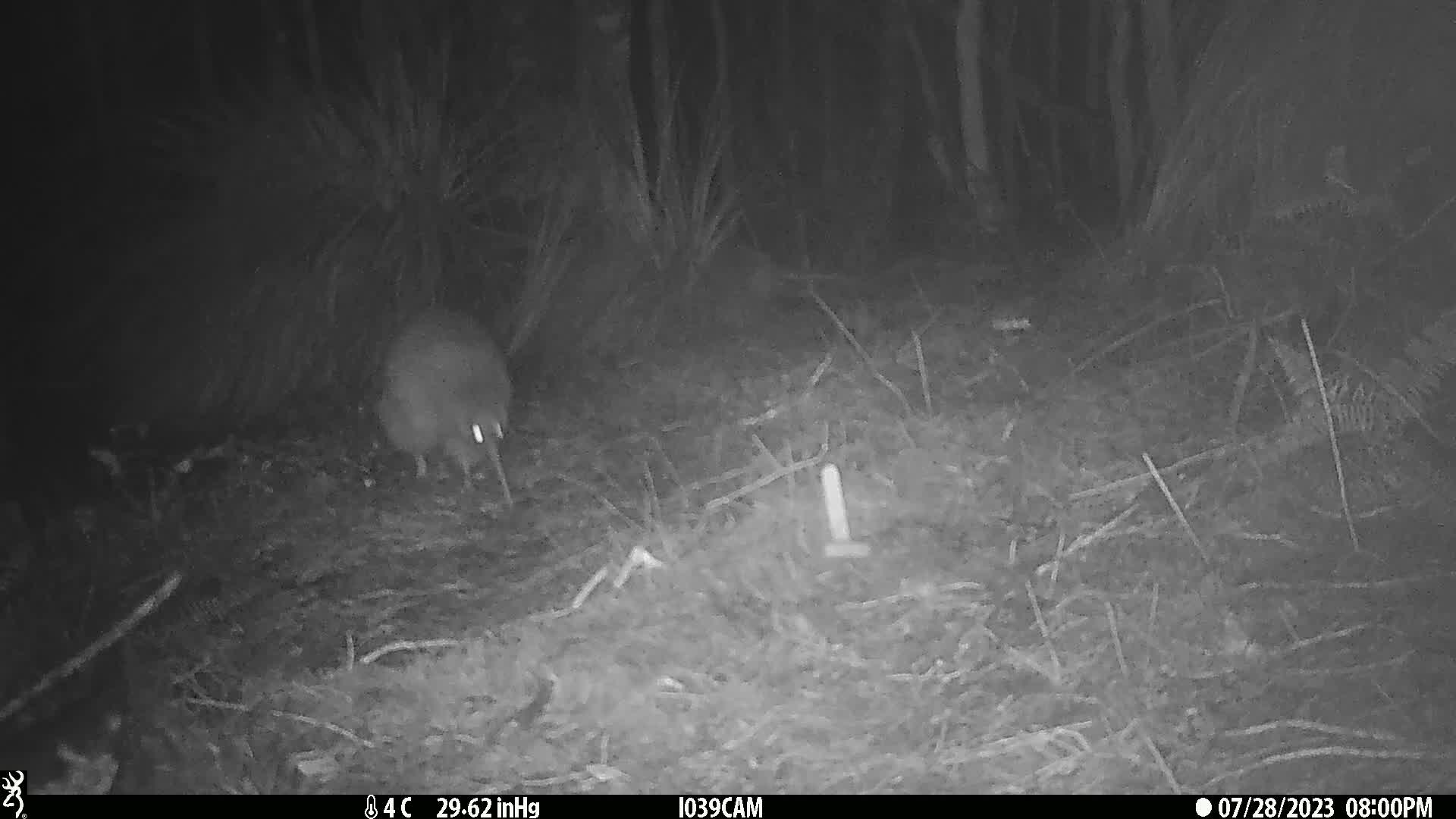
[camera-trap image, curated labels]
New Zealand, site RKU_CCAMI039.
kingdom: Animalia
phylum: Chordata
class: Aves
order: Apterygiformes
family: Apterygidae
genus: Apteryx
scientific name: Apteryx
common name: kiwi